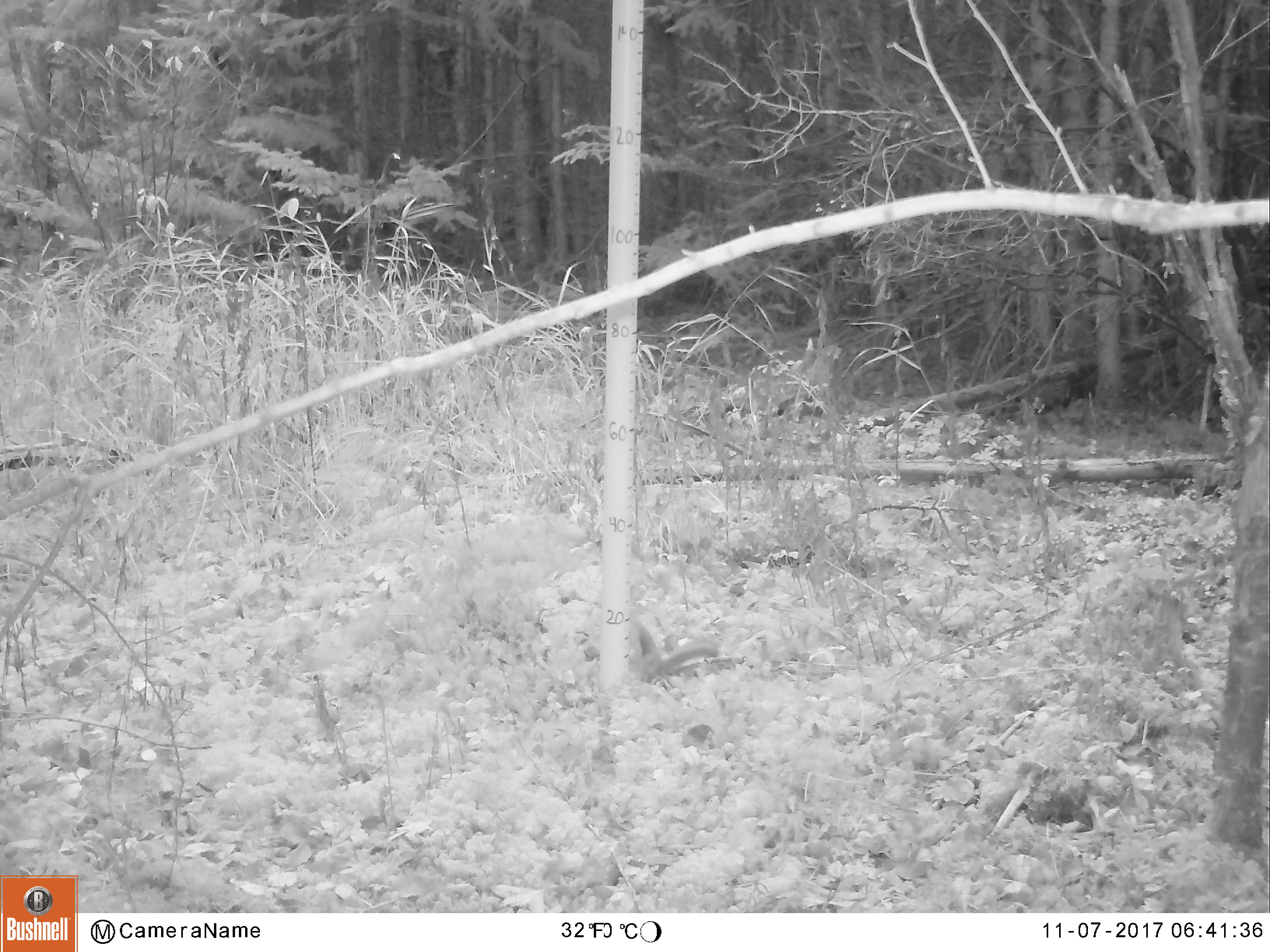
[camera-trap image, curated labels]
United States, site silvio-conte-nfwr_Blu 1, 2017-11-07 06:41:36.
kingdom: Animalia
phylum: Chordata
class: Mammalia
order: Rodentia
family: Sciuridae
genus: Tamiasciurus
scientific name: Tamiasciurus hudsonicus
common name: red squirrel